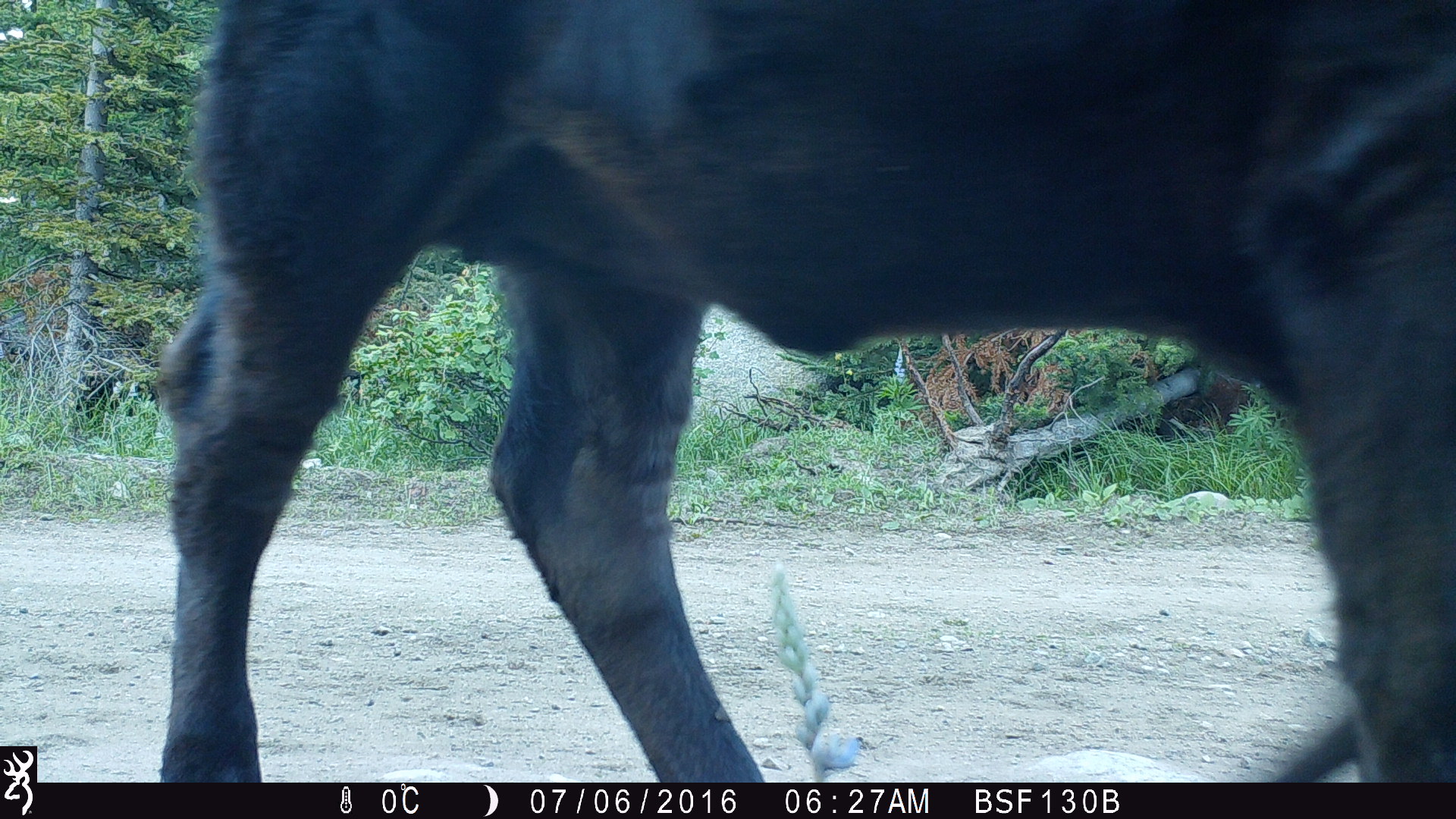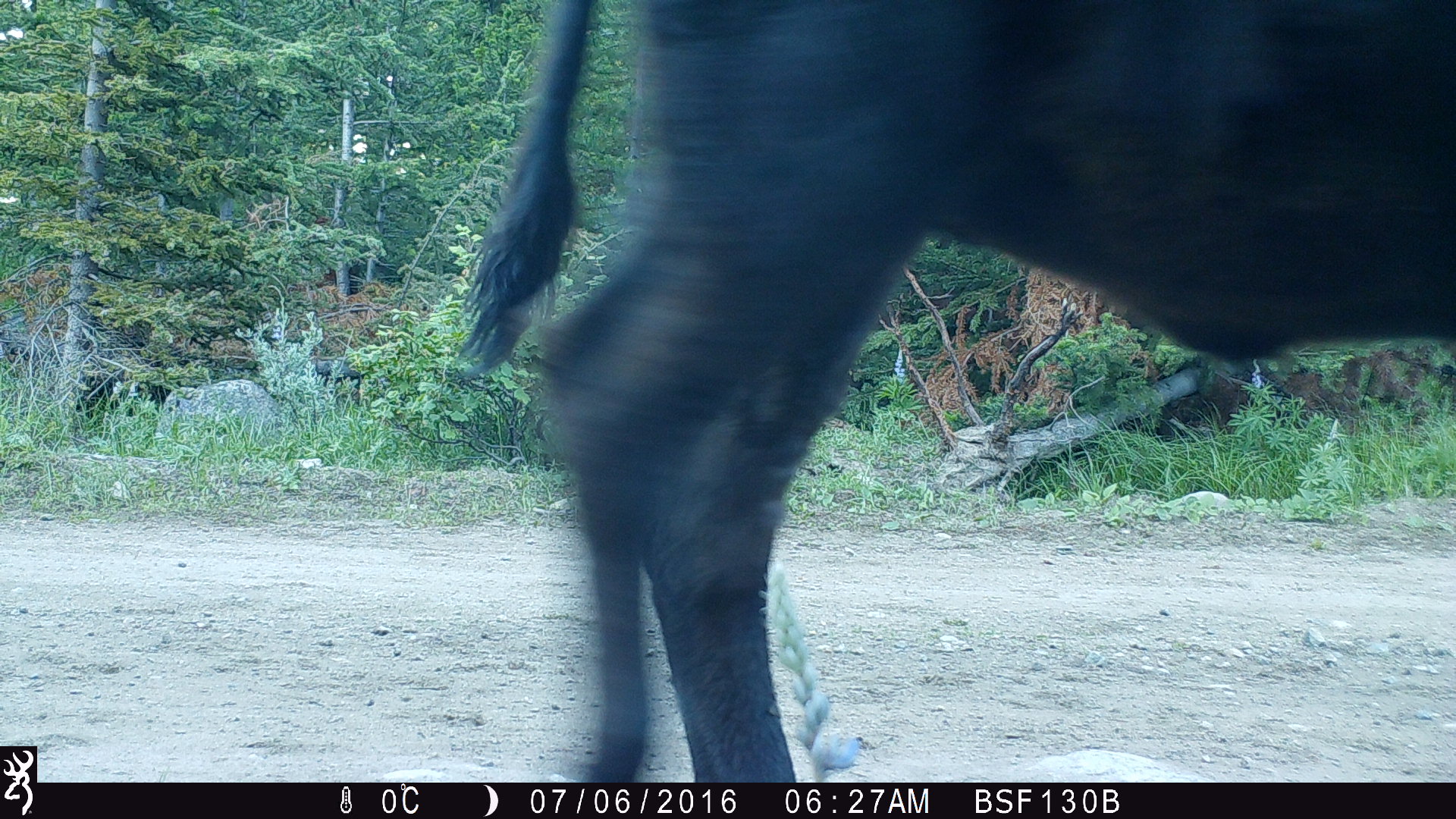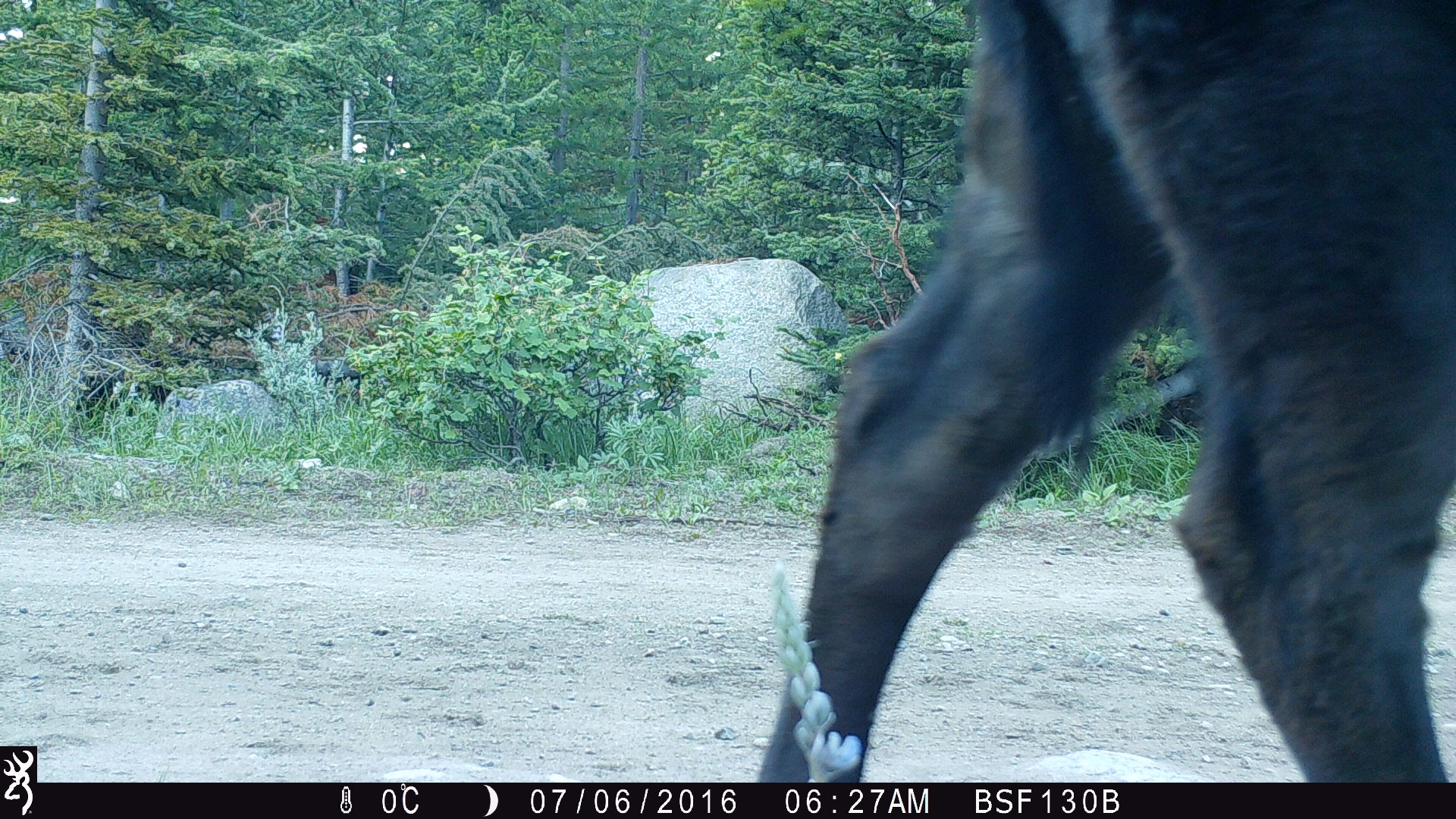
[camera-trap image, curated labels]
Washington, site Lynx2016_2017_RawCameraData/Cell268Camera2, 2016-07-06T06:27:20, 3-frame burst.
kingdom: Animalia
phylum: Chordata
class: Mammalia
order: Artiodactyla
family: Bovidae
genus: Bos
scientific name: Bos taurus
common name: domestic cattle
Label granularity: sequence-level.